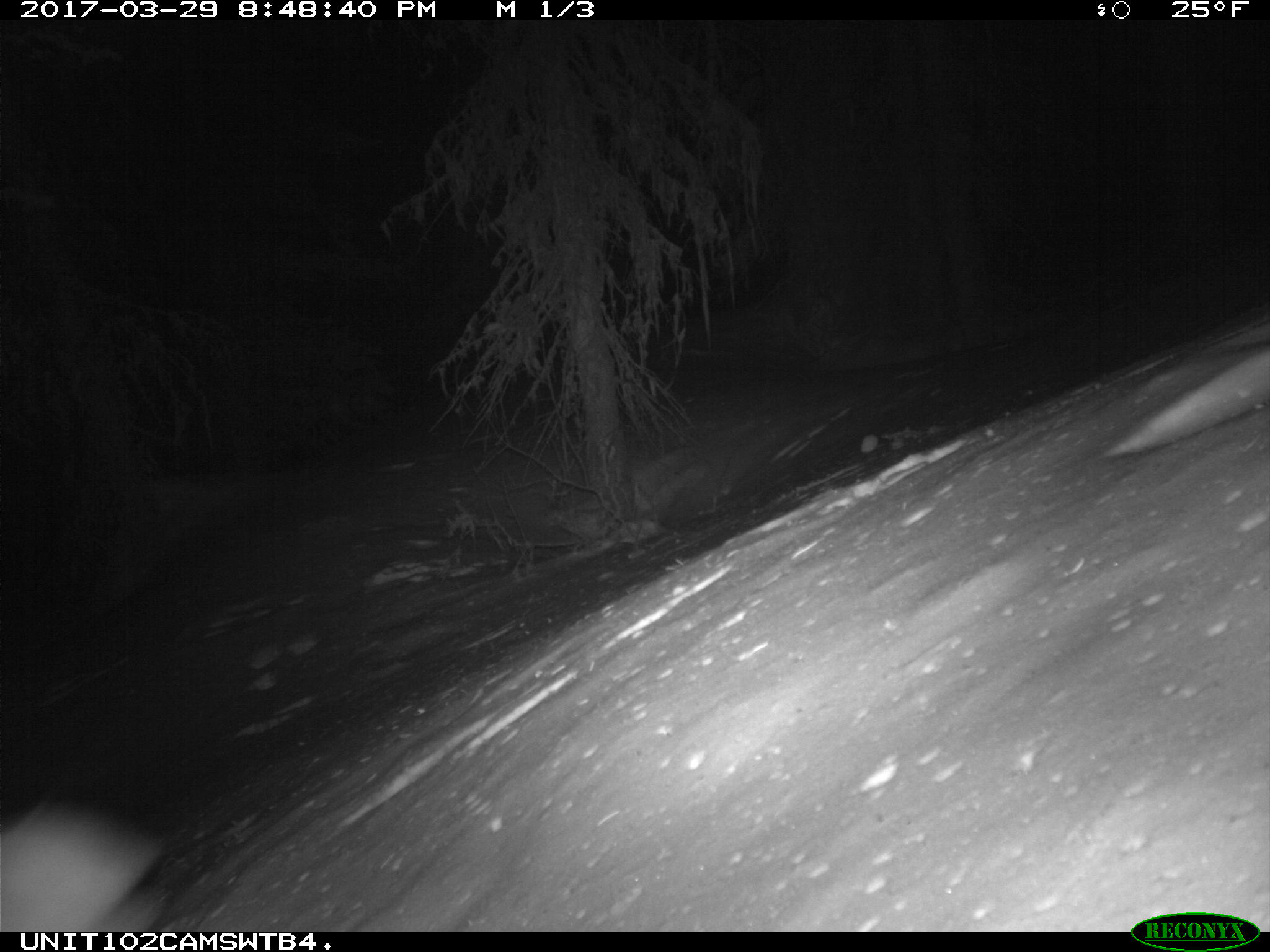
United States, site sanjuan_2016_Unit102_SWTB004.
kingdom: Animalia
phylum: Chordata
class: Mammalia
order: Lagomorpha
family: Leporidae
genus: Lepus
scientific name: Lepus americanus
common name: snowshoe hare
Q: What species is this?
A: Lepus americanus (snowshoe hare).